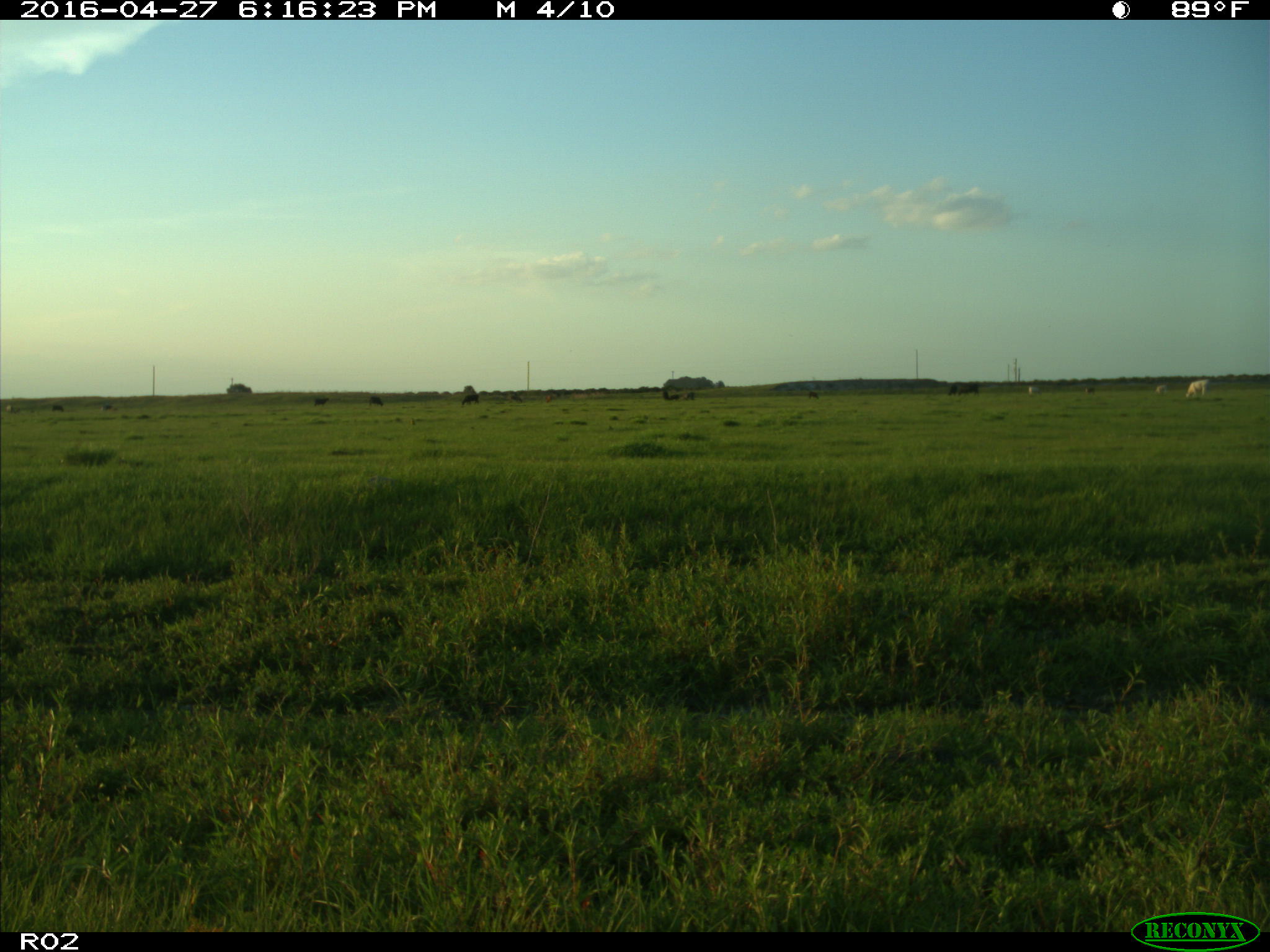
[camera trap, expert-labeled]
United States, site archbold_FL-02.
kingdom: Animalia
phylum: Chordata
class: Mammalia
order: Artiodactyla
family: Bovidae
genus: Bos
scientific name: Bos taurus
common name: domestic cow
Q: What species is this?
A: Bos taurus (domestic cow).